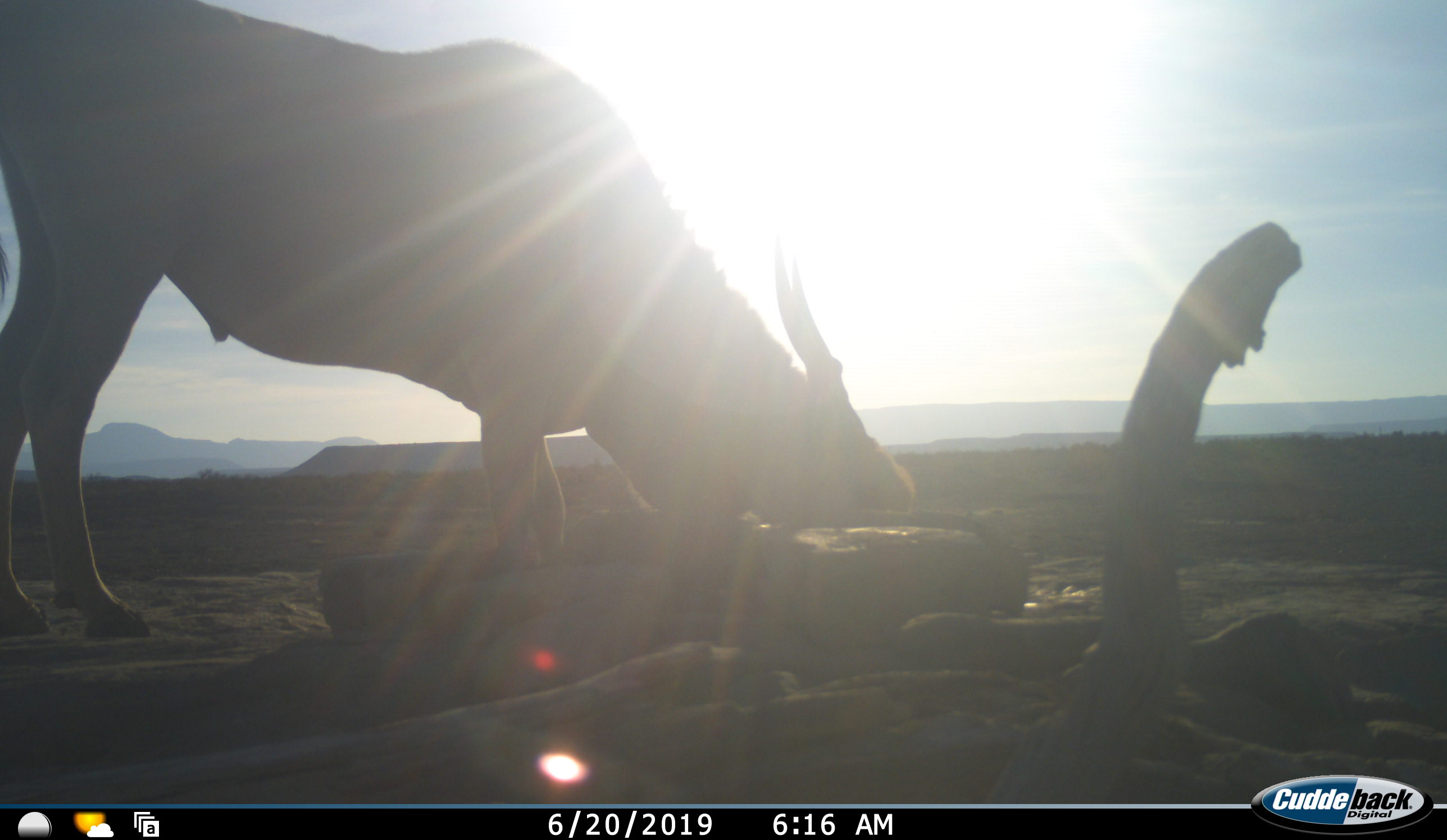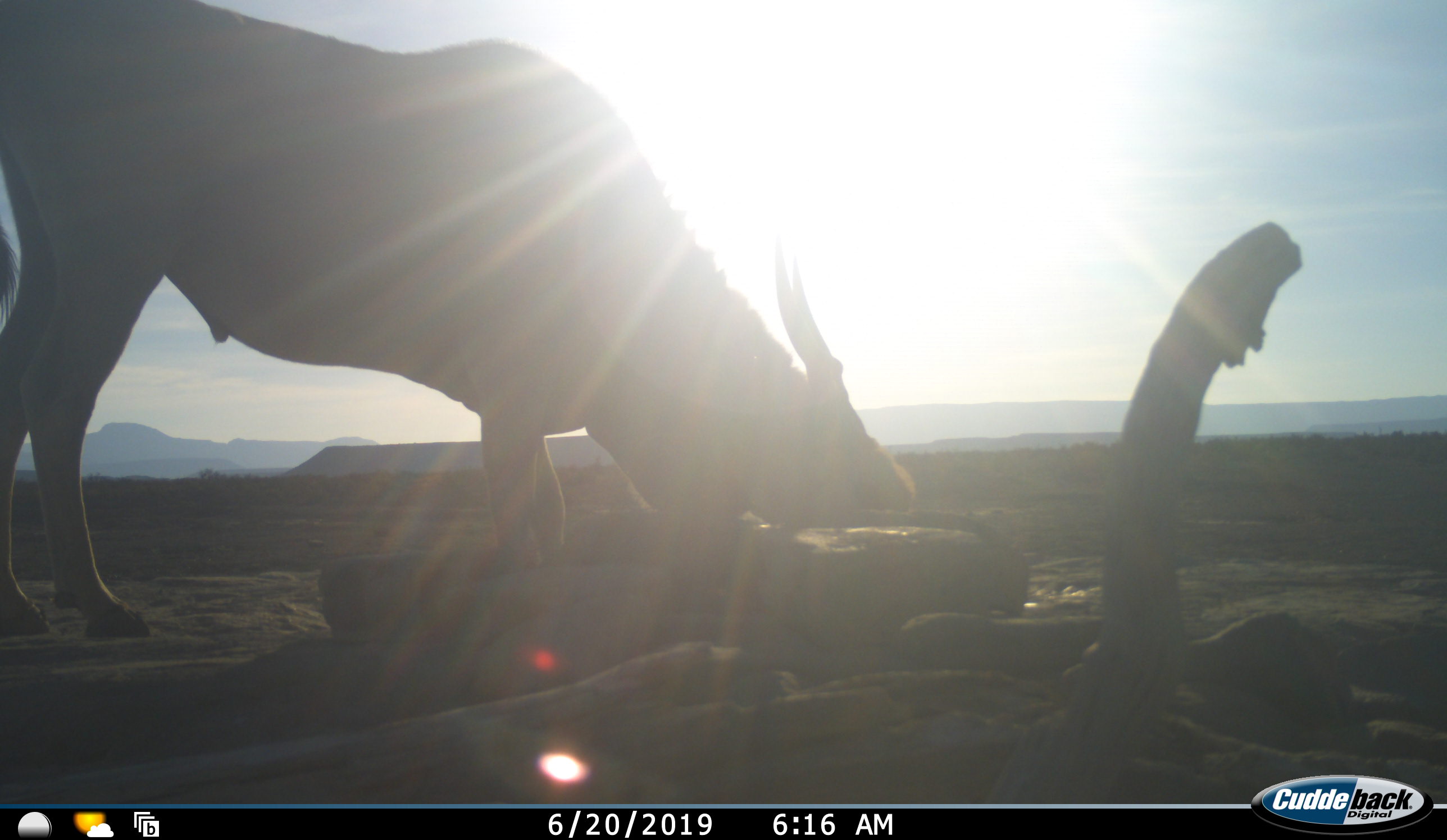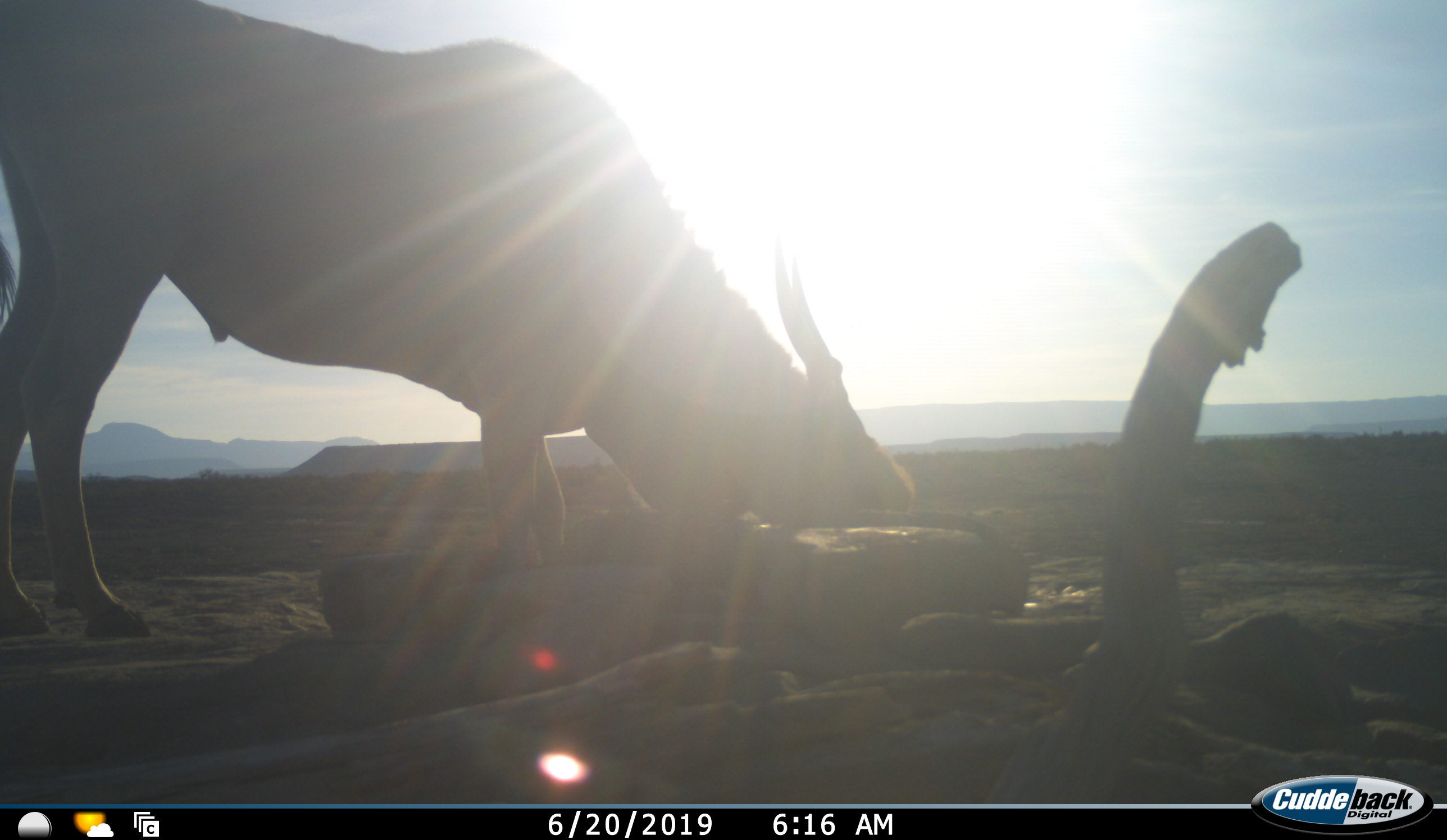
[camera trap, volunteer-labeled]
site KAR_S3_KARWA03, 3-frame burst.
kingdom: Animalia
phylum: Chordata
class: Mammalia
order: Artiodactyla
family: Bovidae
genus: Tragelaphus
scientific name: Tragelaphus oryx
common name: eland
Eland (Tragelaphus oryx), count 1. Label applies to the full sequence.